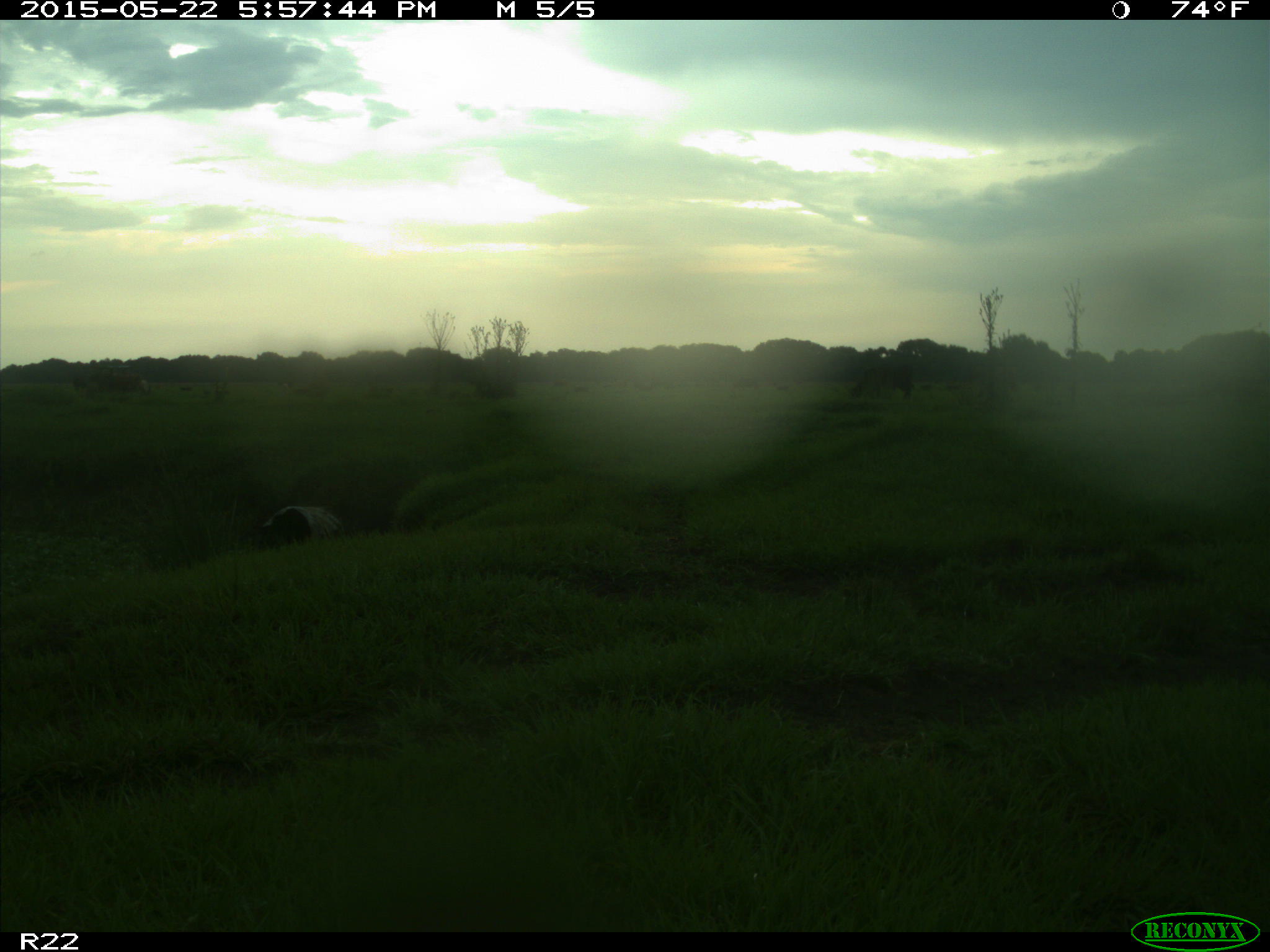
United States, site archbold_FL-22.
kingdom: Animalia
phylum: Chordata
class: Mammalia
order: Artiodactyla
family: Bovidae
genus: Bos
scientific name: Bos taurus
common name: domestic cow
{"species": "Bos taurus (domestic cow)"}